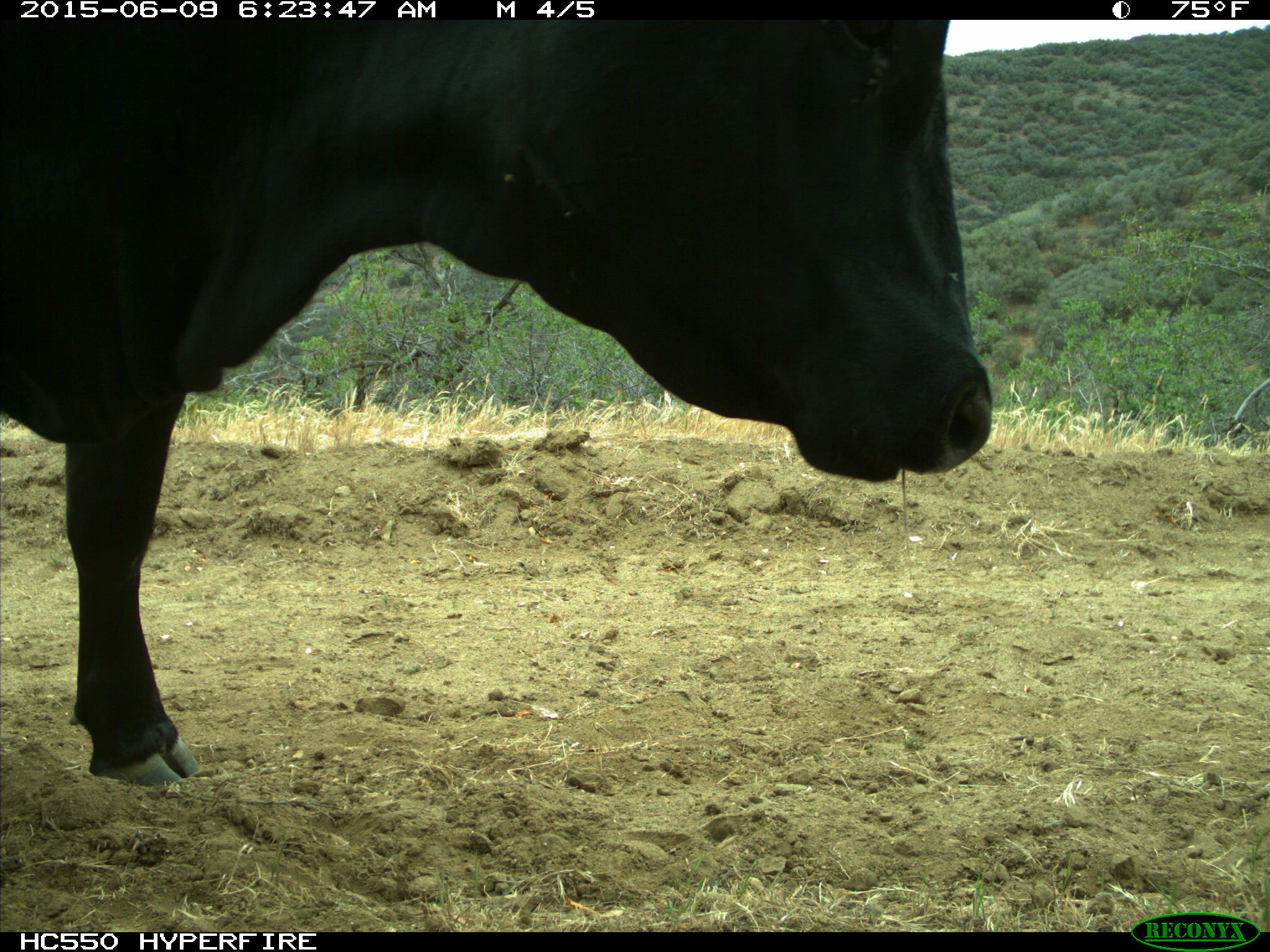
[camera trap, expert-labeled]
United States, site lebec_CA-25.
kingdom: Animalia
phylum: Chordata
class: Mammalia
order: Artiodactyla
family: Bovidae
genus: Bos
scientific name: Bos taurus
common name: domestic cow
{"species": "Bos taurus (domestic cow)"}